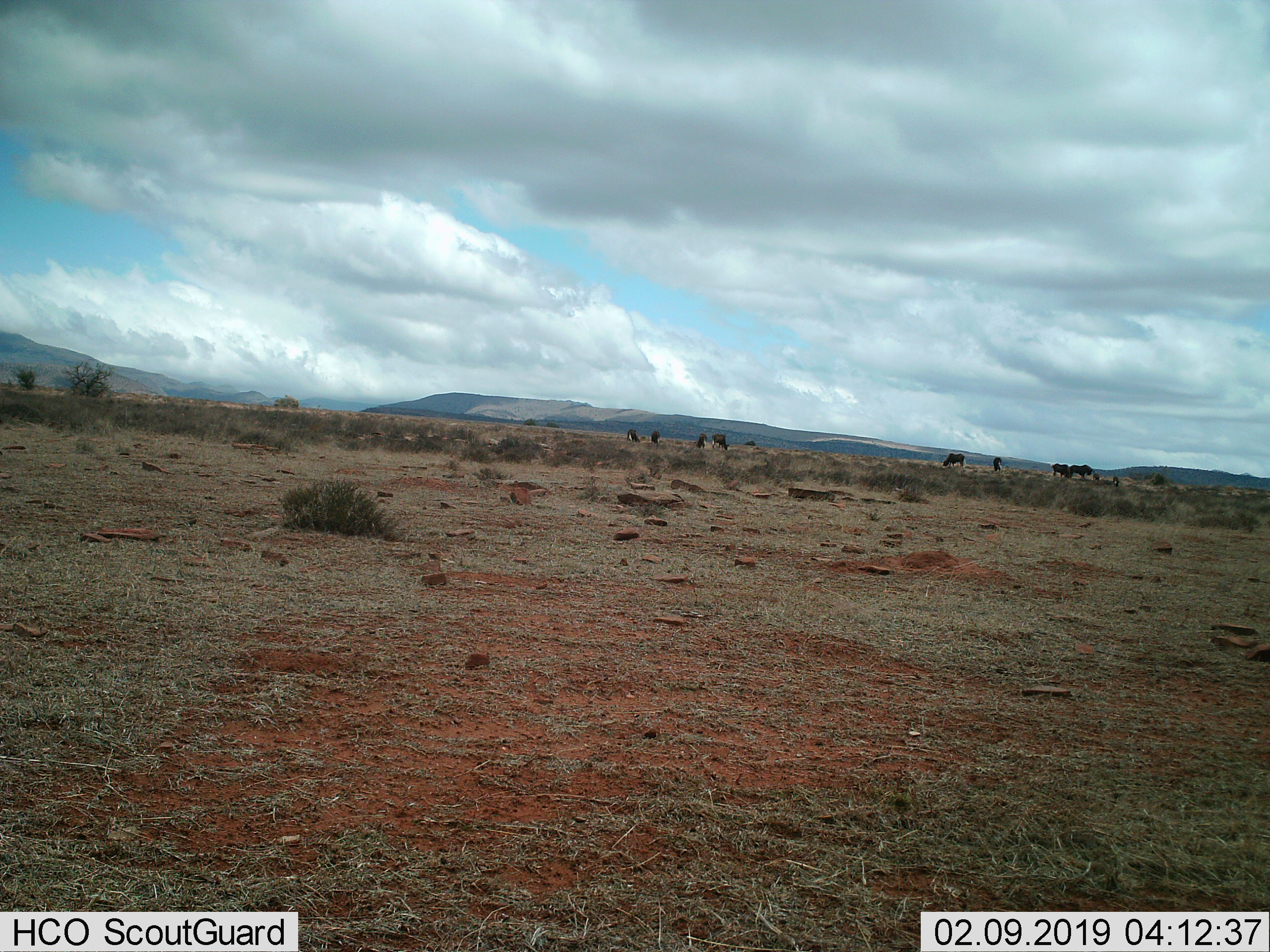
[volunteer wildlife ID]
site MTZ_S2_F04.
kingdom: Animalia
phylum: Chordata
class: Mammalia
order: Artiodactyla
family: Bovidae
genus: Connochaetes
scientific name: Connochaetes gnou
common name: black wildebeest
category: wildebeestblack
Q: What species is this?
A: Wildebeestblack (black wildebeest) (Connochaetes gnou).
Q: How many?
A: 9.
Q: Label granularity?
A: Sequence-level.